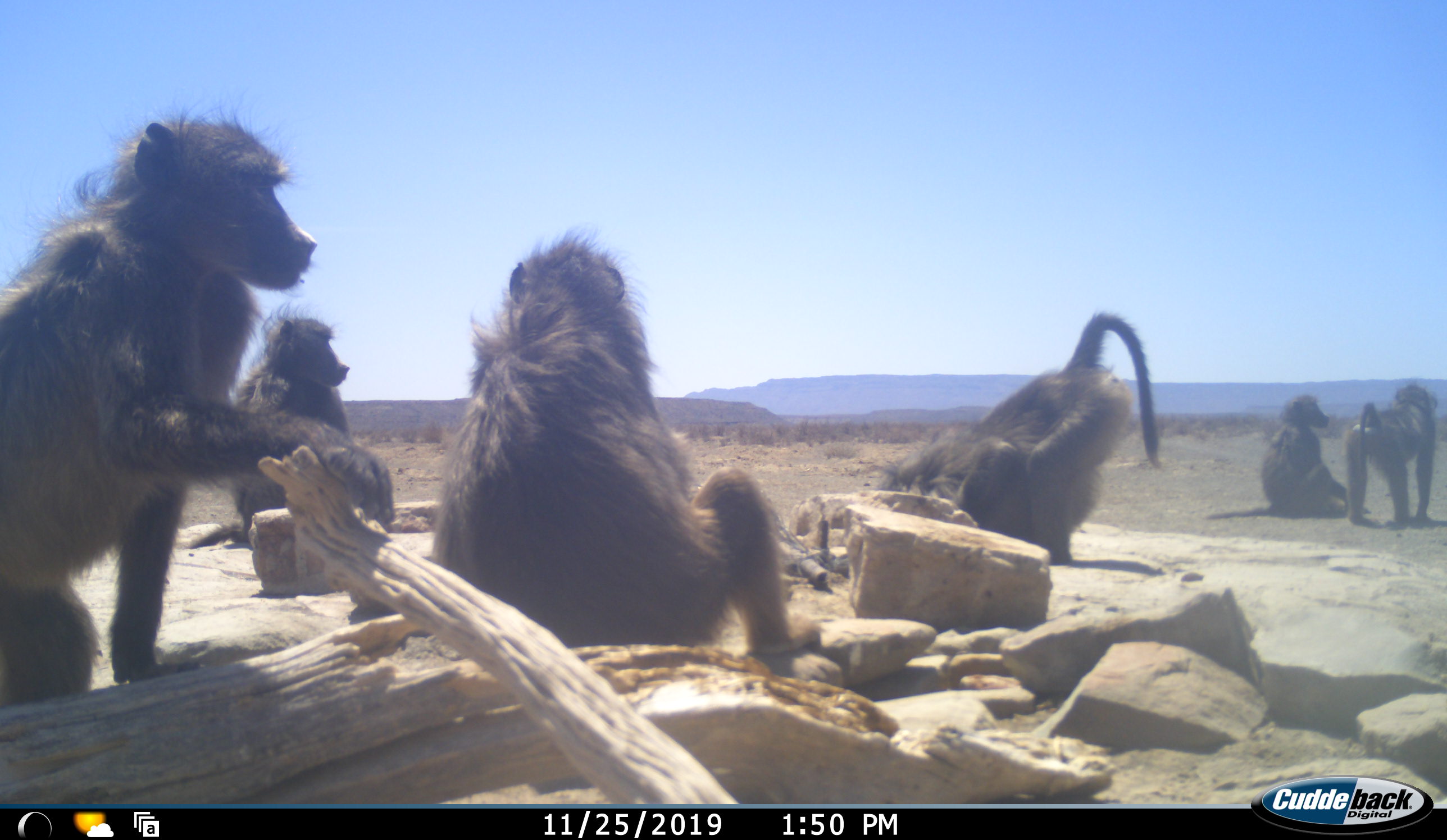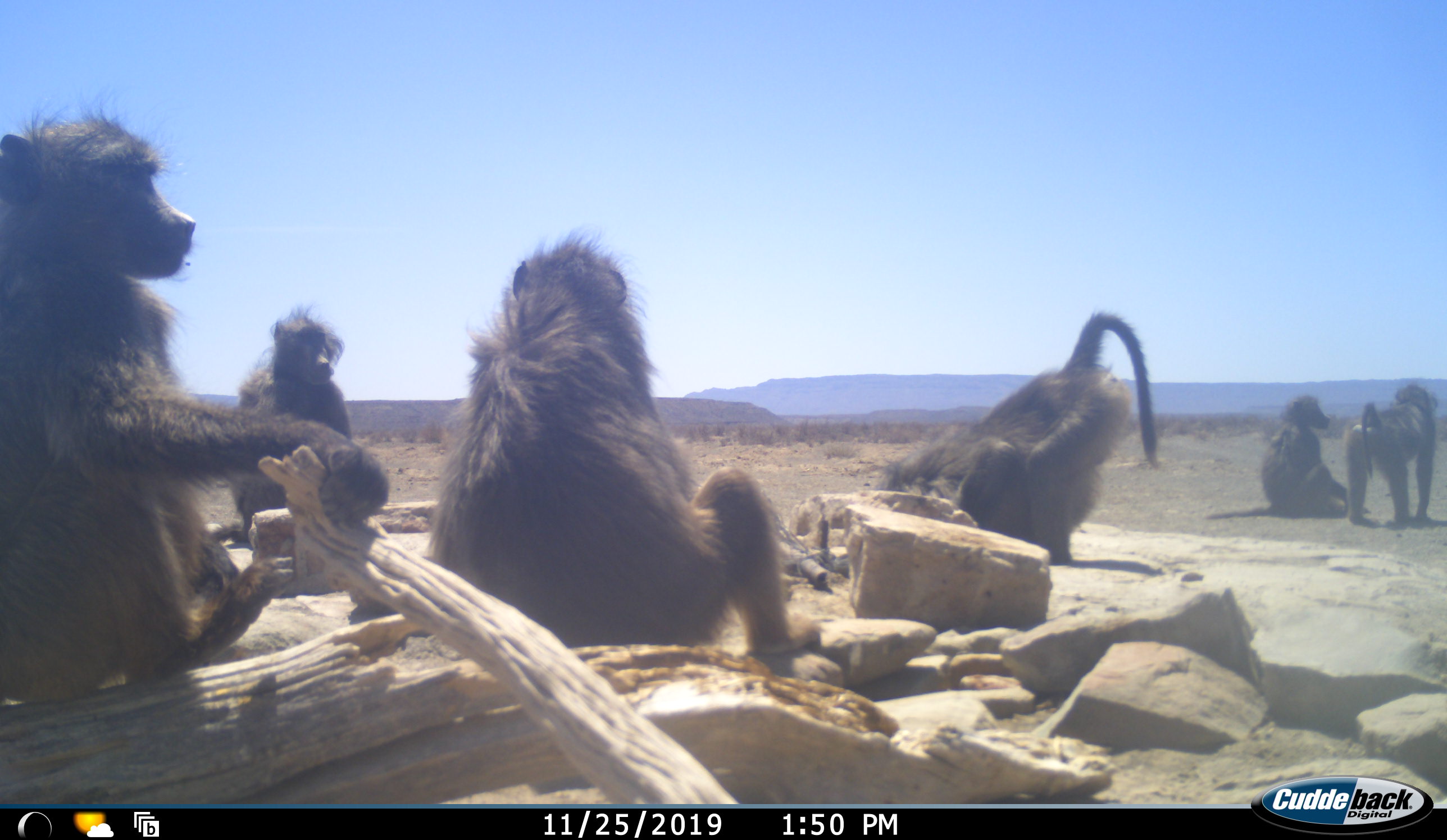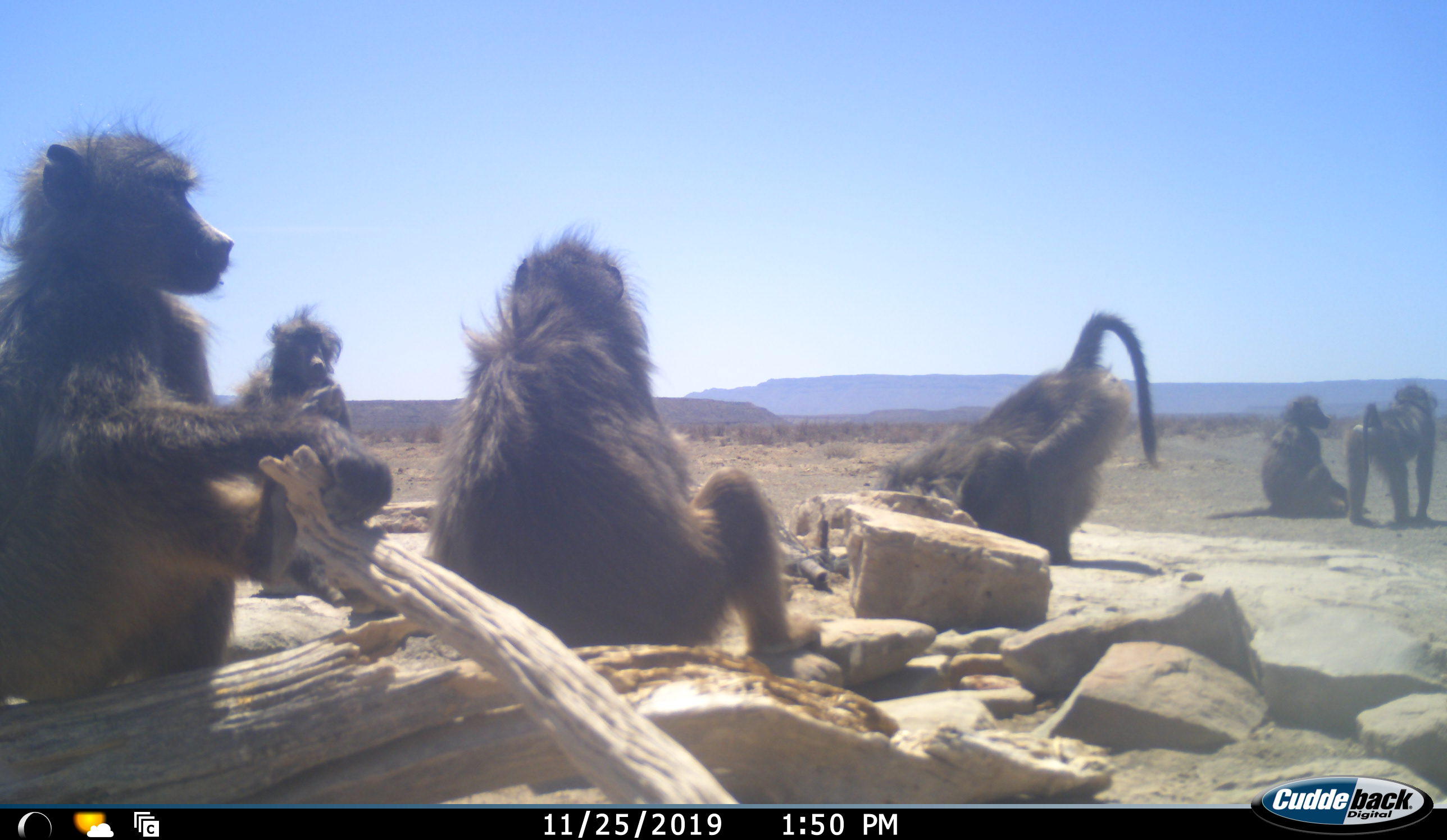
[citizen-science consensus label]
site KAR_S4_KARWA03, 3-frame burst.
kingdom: Animalia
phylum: Chordata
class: Mammalia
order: Primates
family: Cercopithecidae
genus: Papio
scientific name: Papio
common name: baboon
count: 6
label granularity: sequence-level